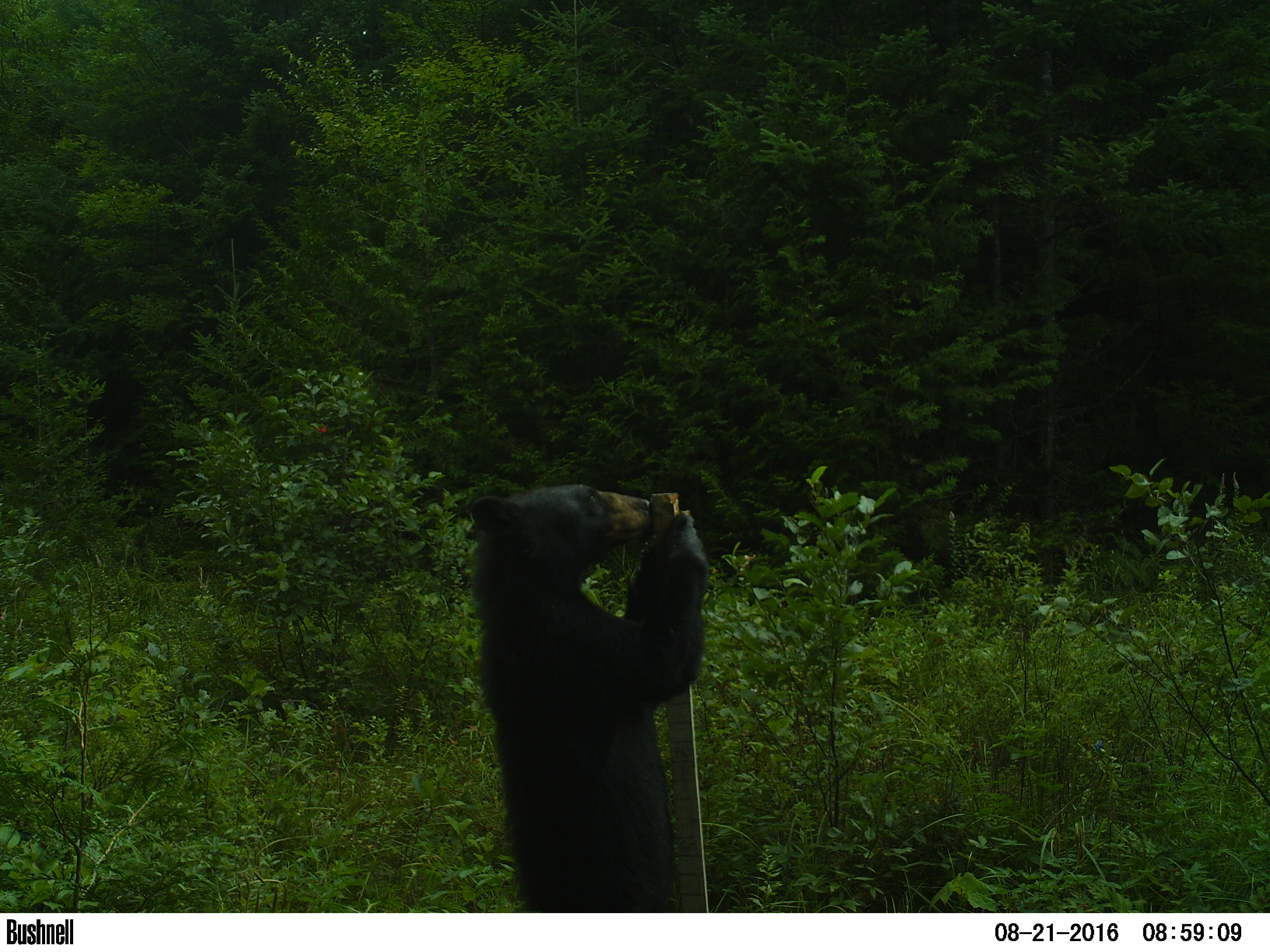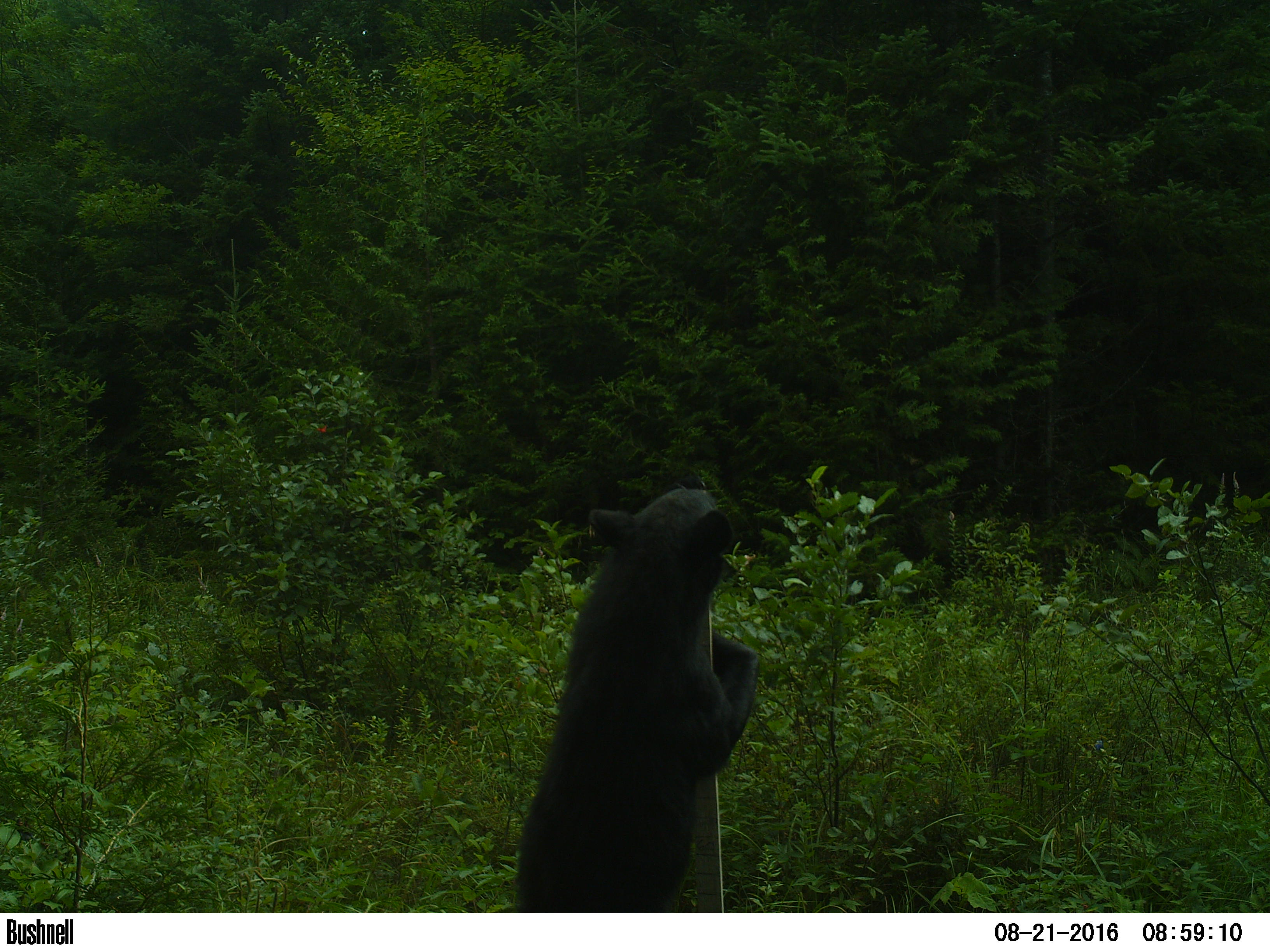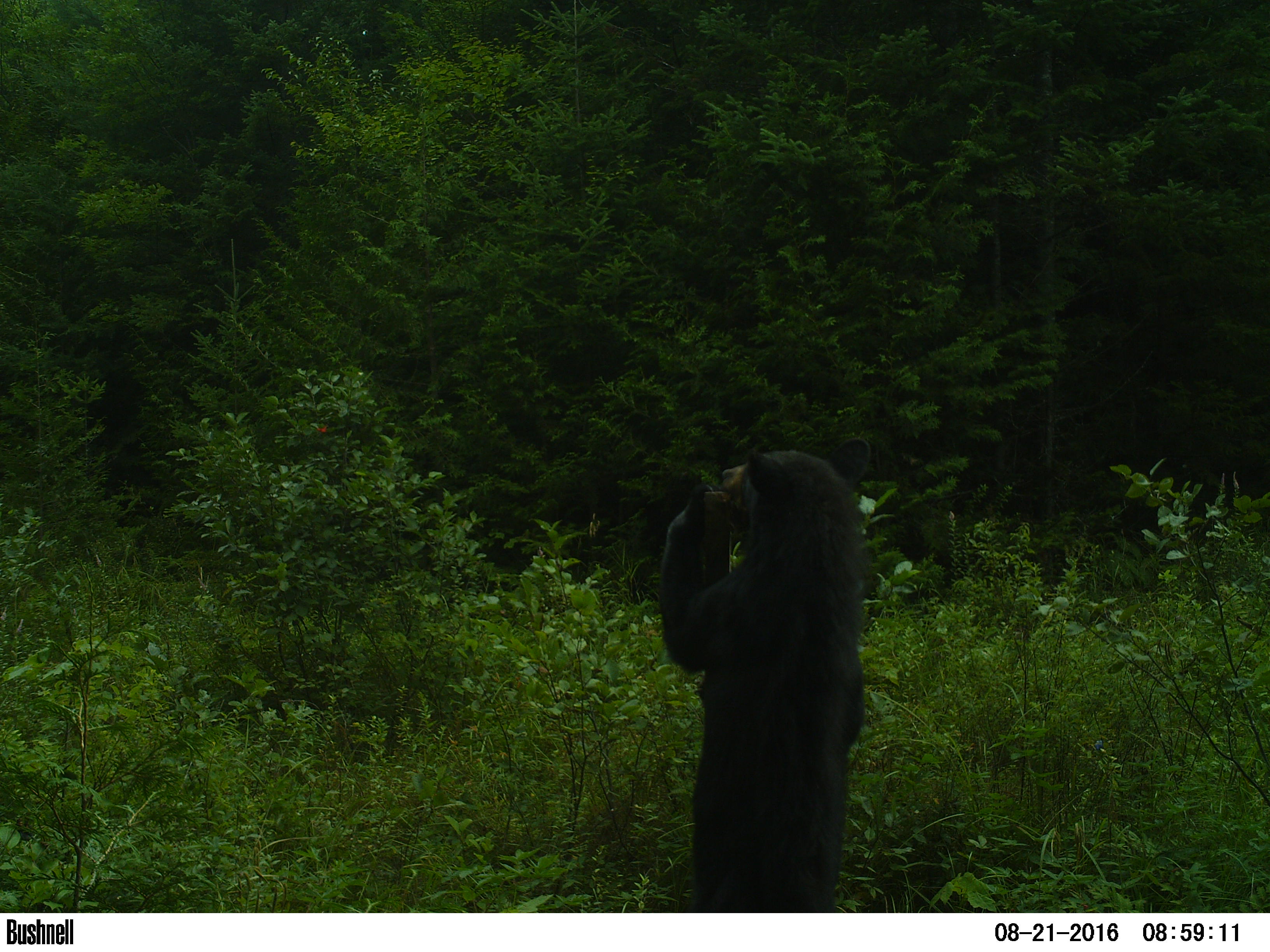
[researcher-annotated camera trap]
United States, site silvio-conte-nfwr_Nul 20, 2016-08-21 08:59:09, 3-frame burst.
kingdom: Animalia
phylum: Chordata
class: Mammalia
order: Carnivora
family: Ursidae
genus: Ursus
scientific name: Ursus americanus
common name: black bear